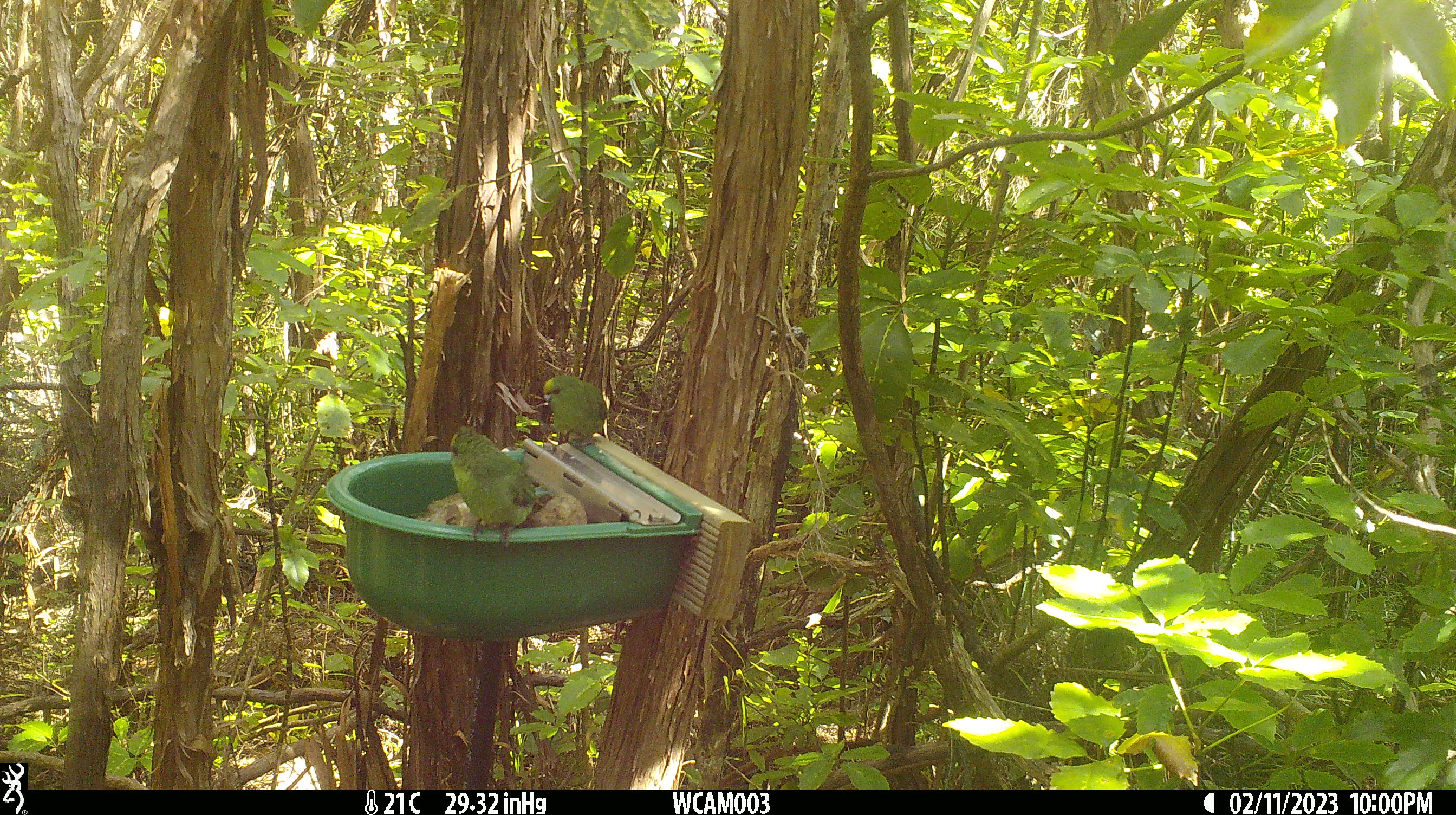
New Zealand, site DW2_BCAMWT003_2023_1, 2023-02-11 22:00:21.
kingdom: Animalia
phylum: Chordata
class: Aves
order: Psittaciformes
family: Psittaculidae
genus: Cyanoramphus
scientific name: Cyanoramphus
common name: parakeet